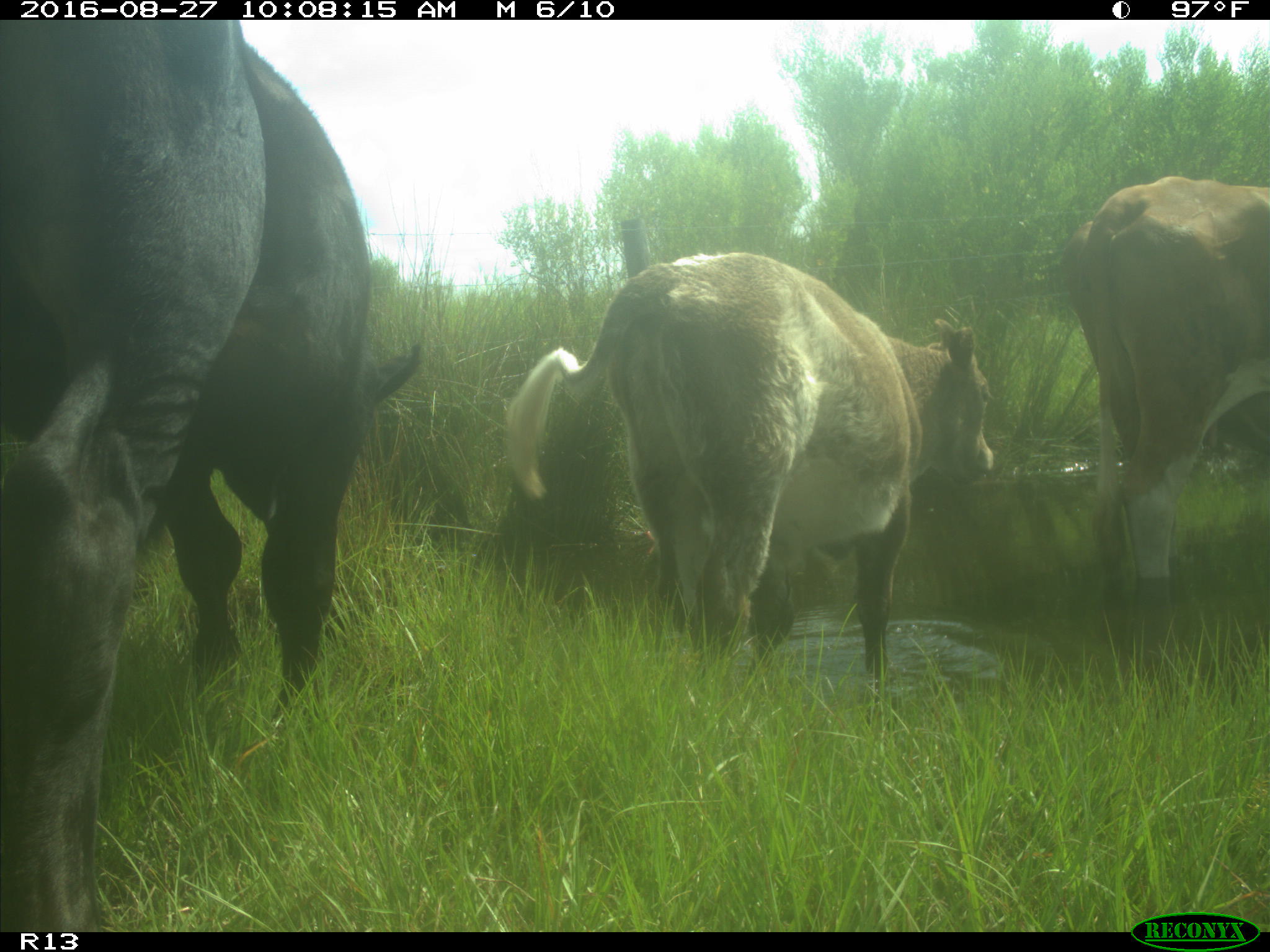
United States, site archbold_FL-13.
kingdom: Animalia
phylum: Chordata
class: Mammalia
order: Artiodactyla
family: Bovidae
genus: Bos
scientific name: Bos taurus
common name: domestic cow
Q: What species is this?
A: Bos taurus (domestic cow).